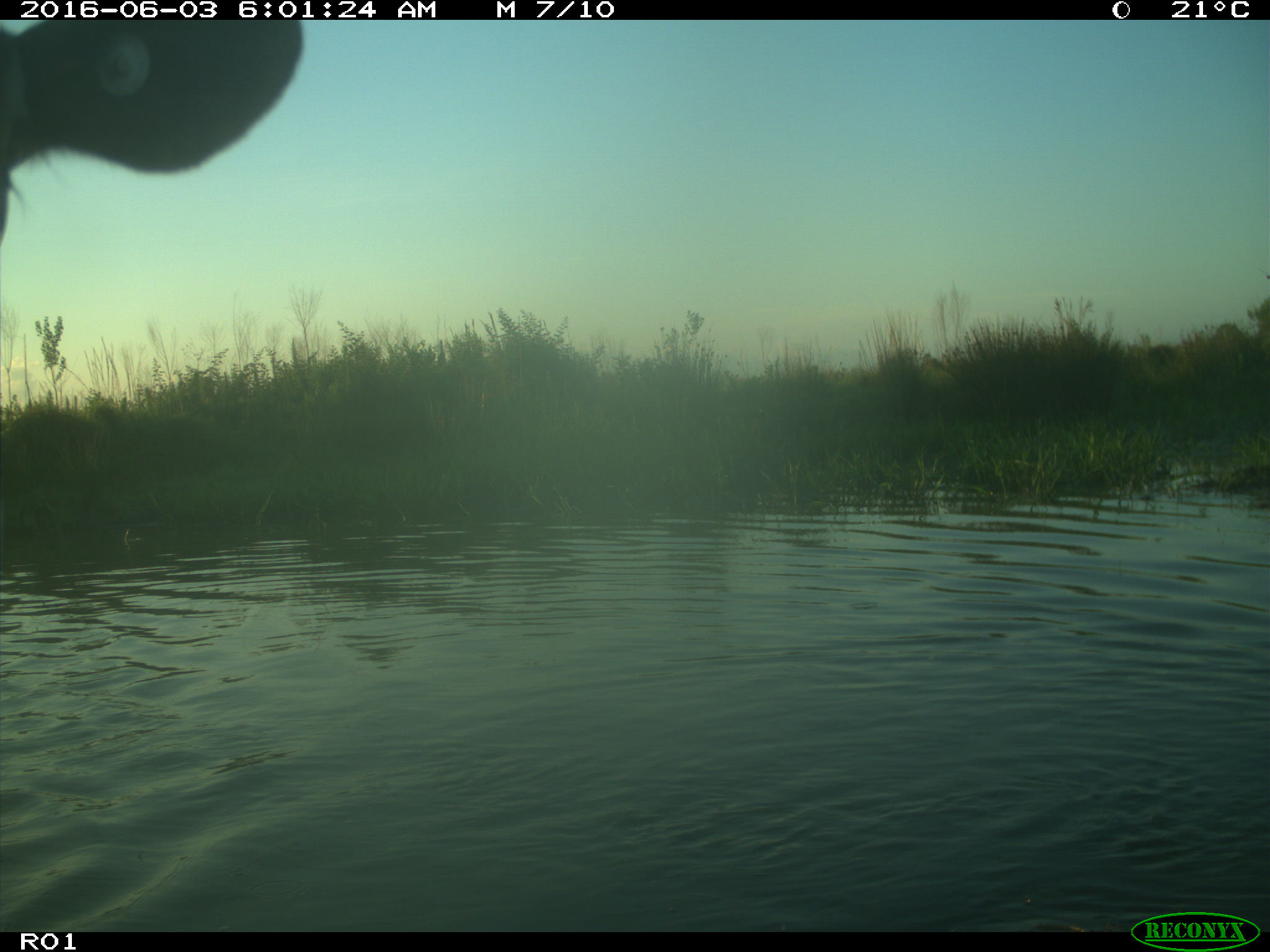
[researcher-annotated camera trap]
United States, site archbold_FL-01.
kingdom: Animalia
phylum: Chordata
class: Mammalia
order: Artiodactyla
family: Bovidae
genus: Bos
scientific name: Bos taurus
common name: domestic cow